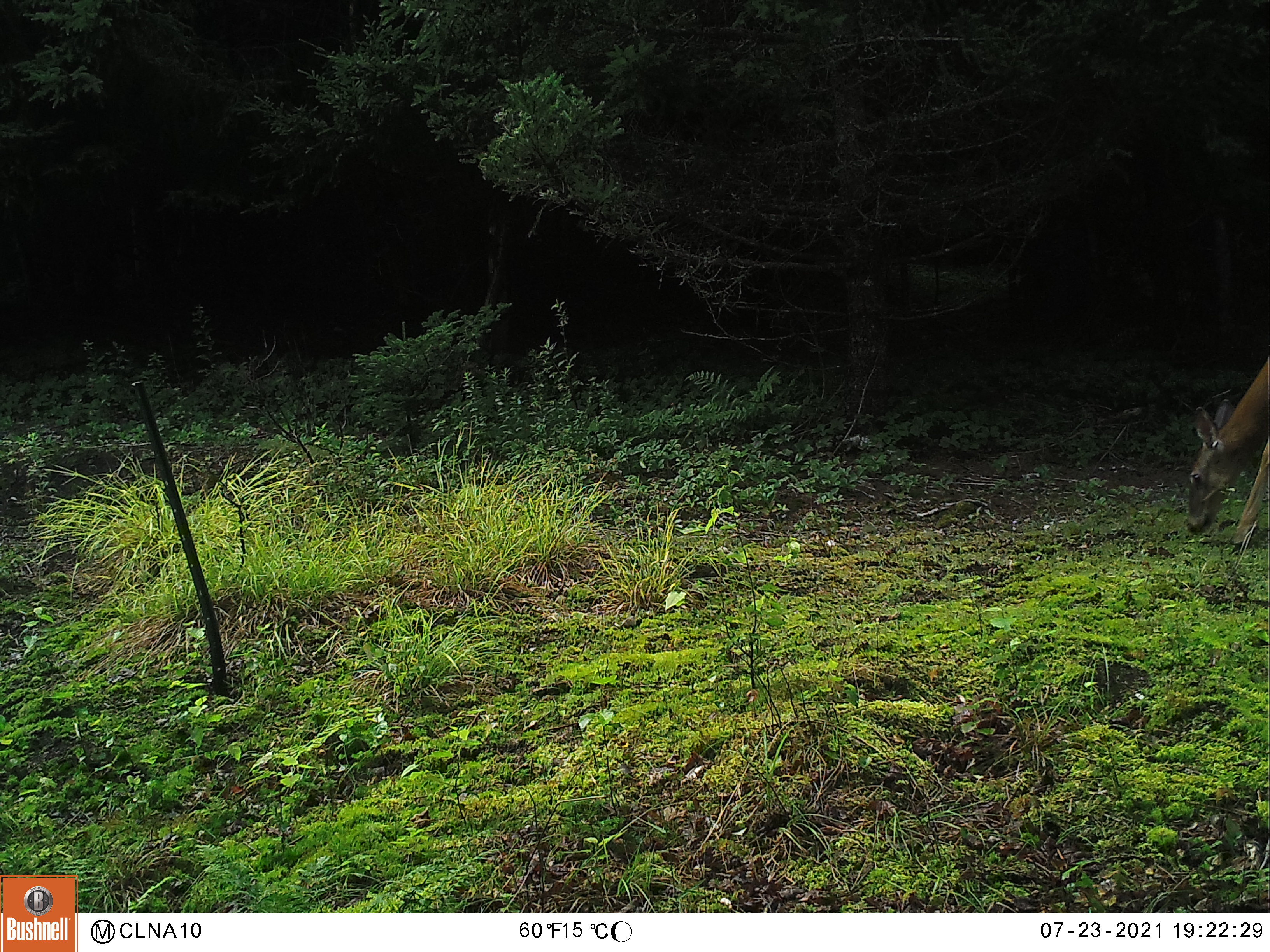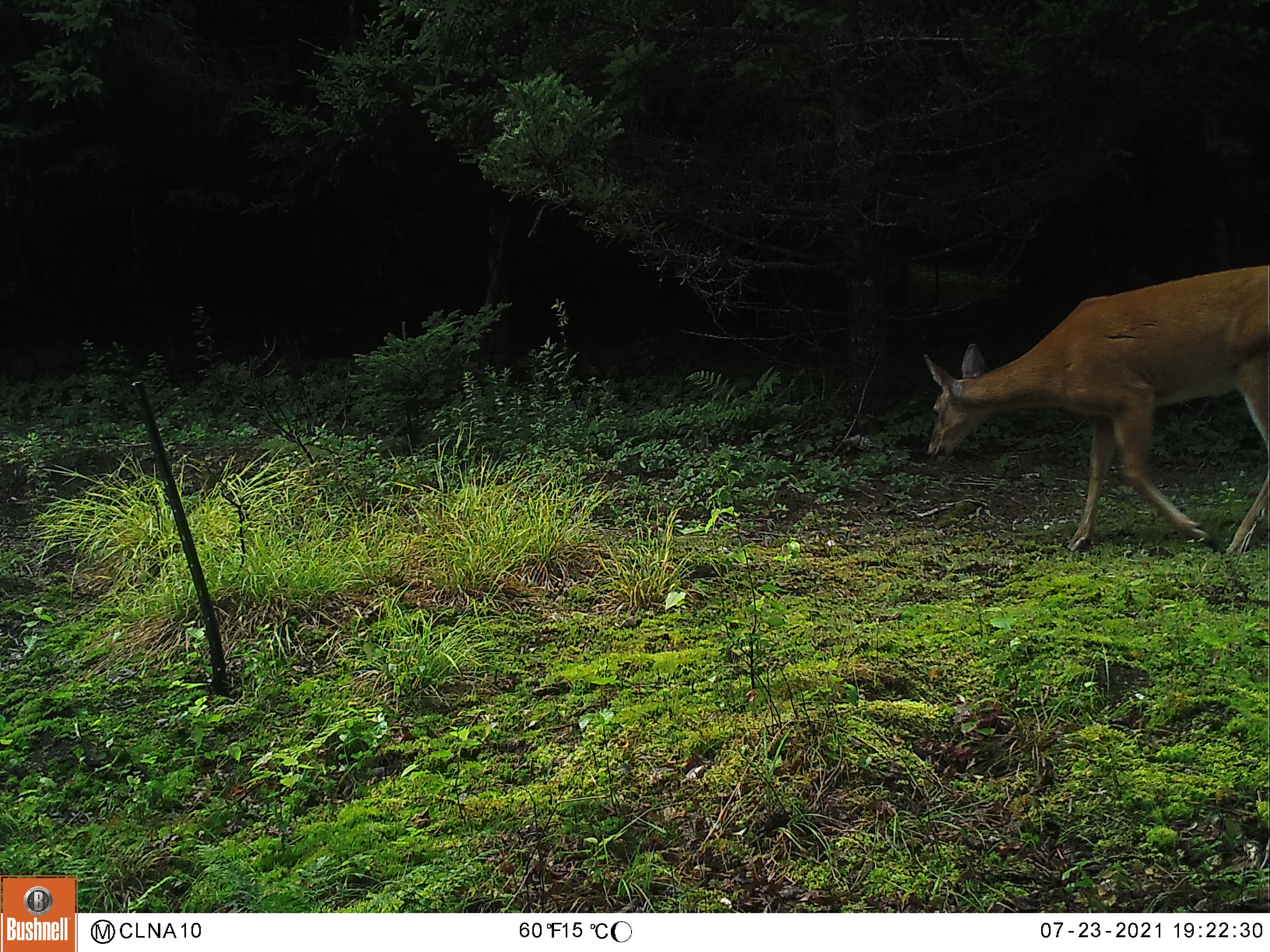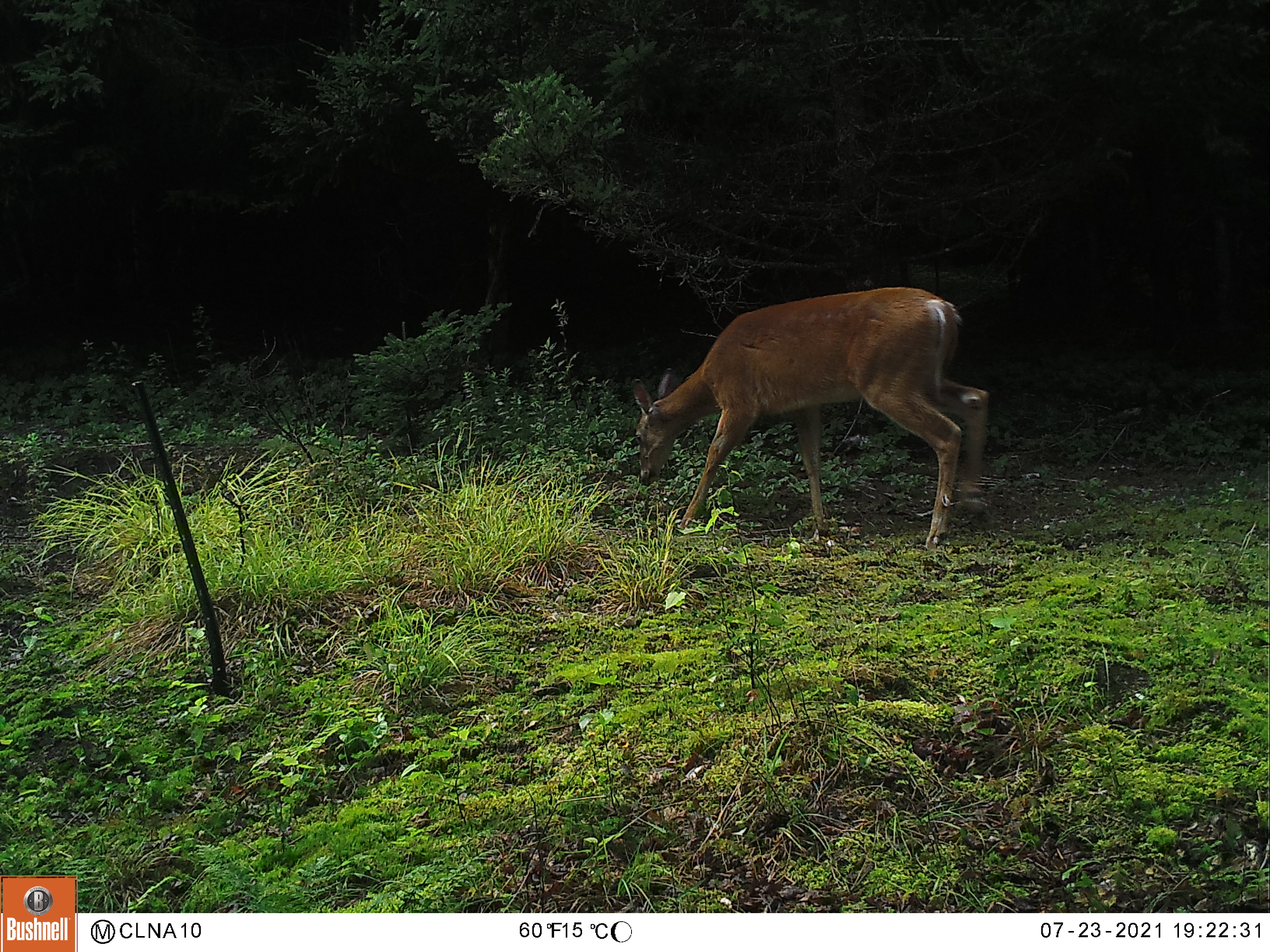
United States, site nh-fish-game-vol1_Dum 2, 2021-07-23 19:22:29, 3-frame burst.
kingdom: Animalia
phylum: Chordata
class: Mammalia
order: Artiodactyla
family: Cervidae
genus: Odocoileus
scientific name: Odocoileus virginianus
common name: white-tailed deer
White-tailed deer (Odocoileus virginianus).